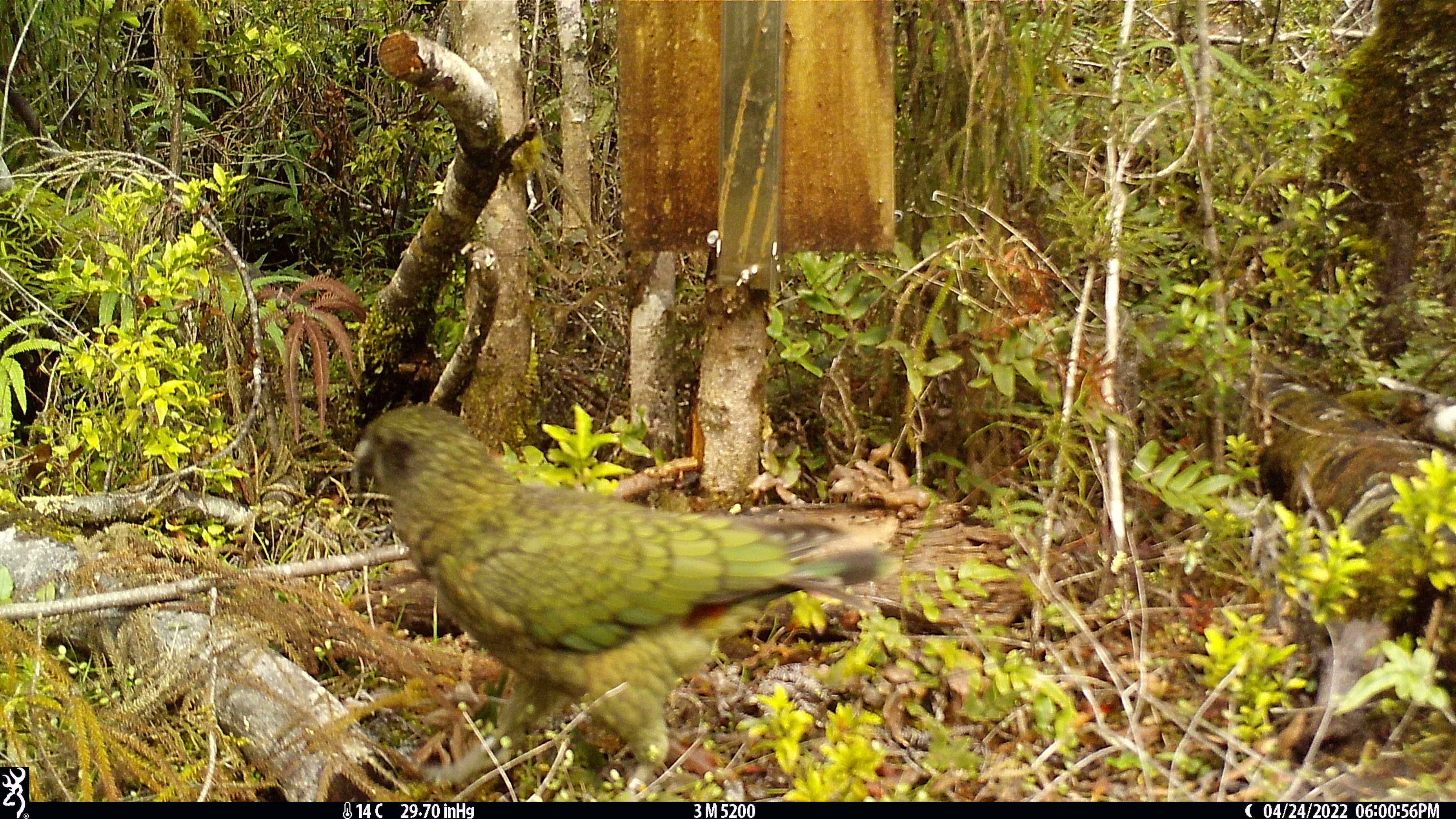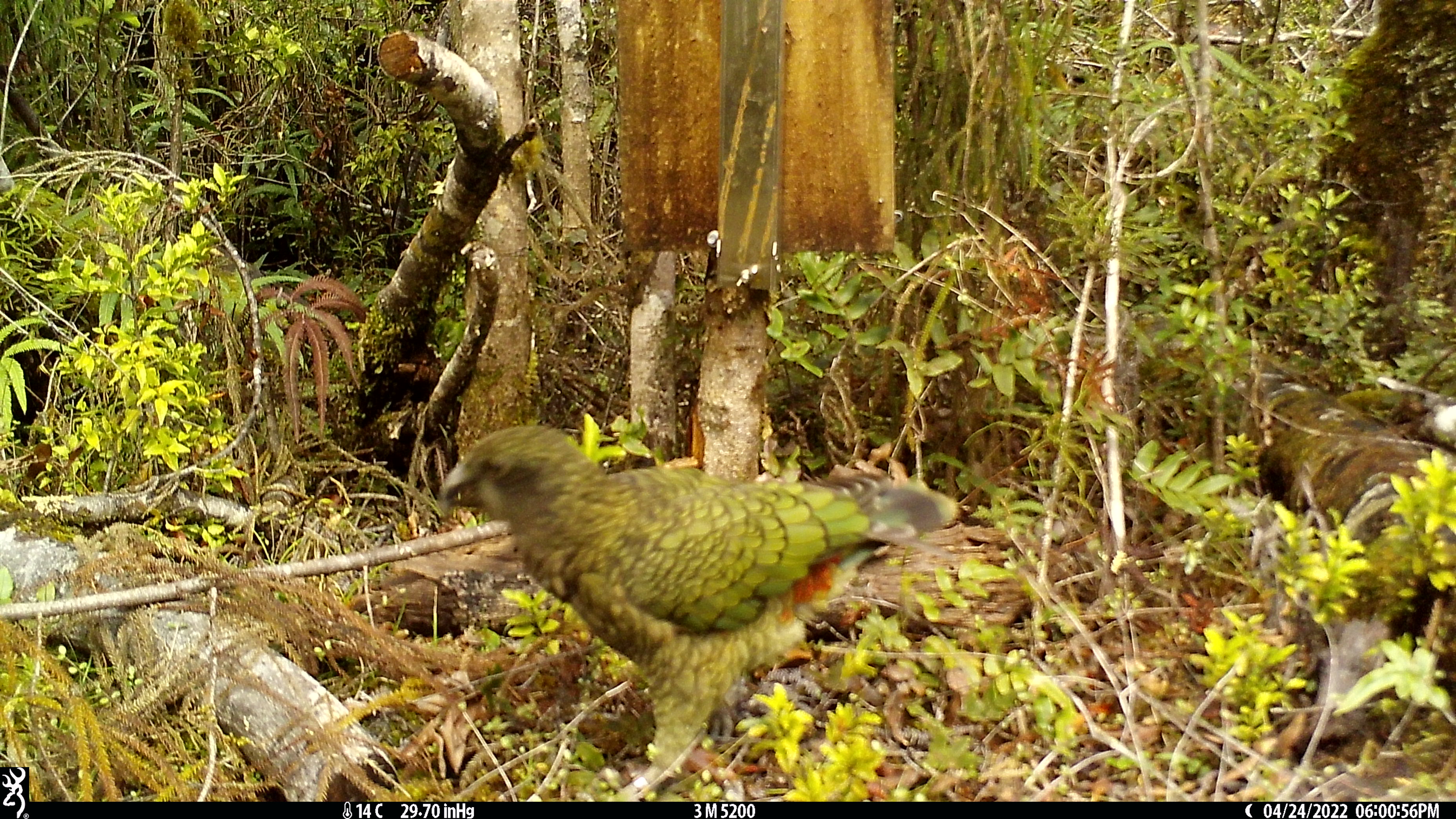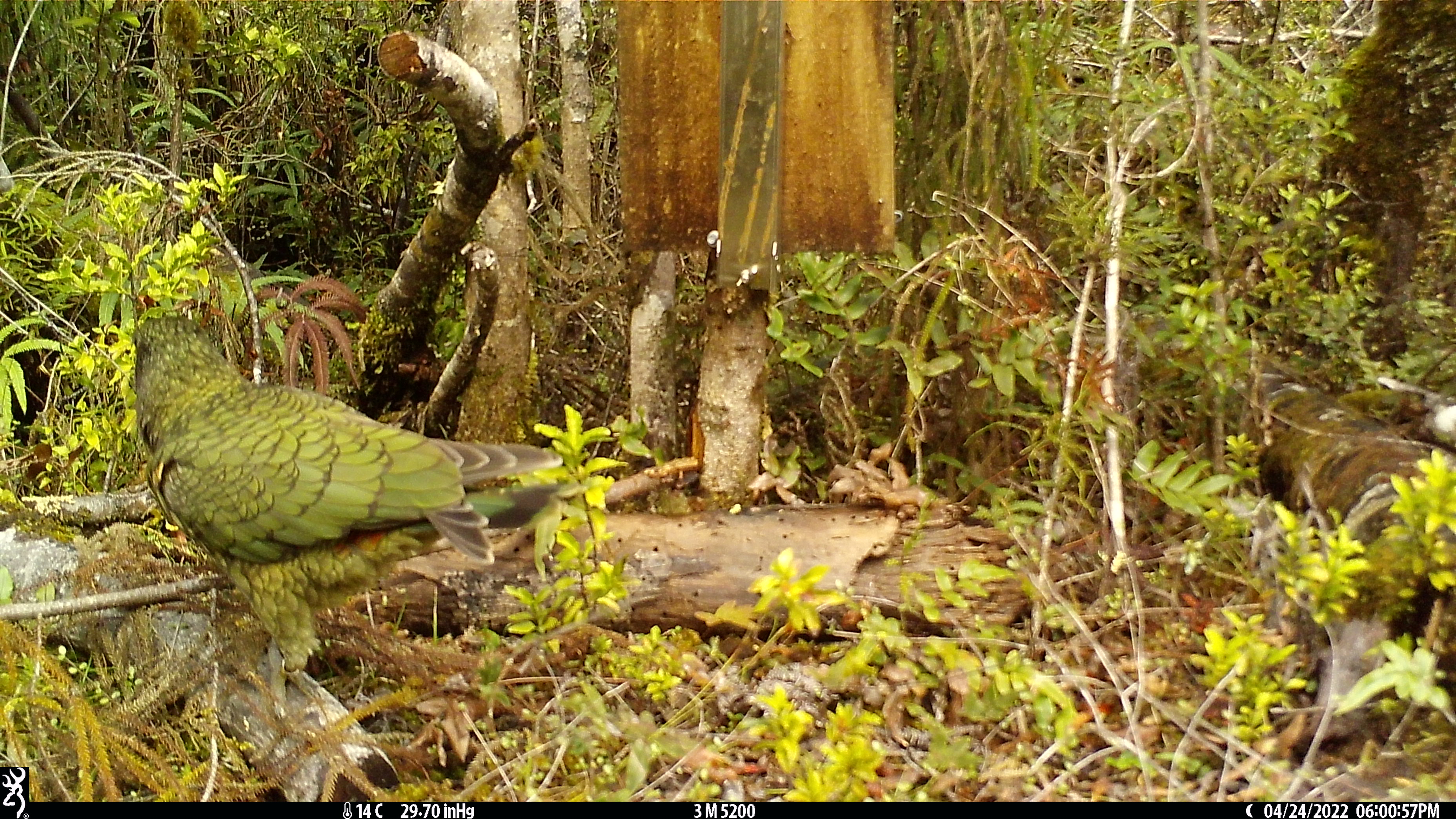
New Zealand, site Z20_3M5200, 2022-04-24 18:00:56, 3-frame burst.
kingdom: Animalia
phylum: Chordata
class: Aves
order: Psittaciformes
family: Strigopidae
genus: Nestor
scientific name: Nestor notabilis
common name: kea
Kea (Nestor notabilis).